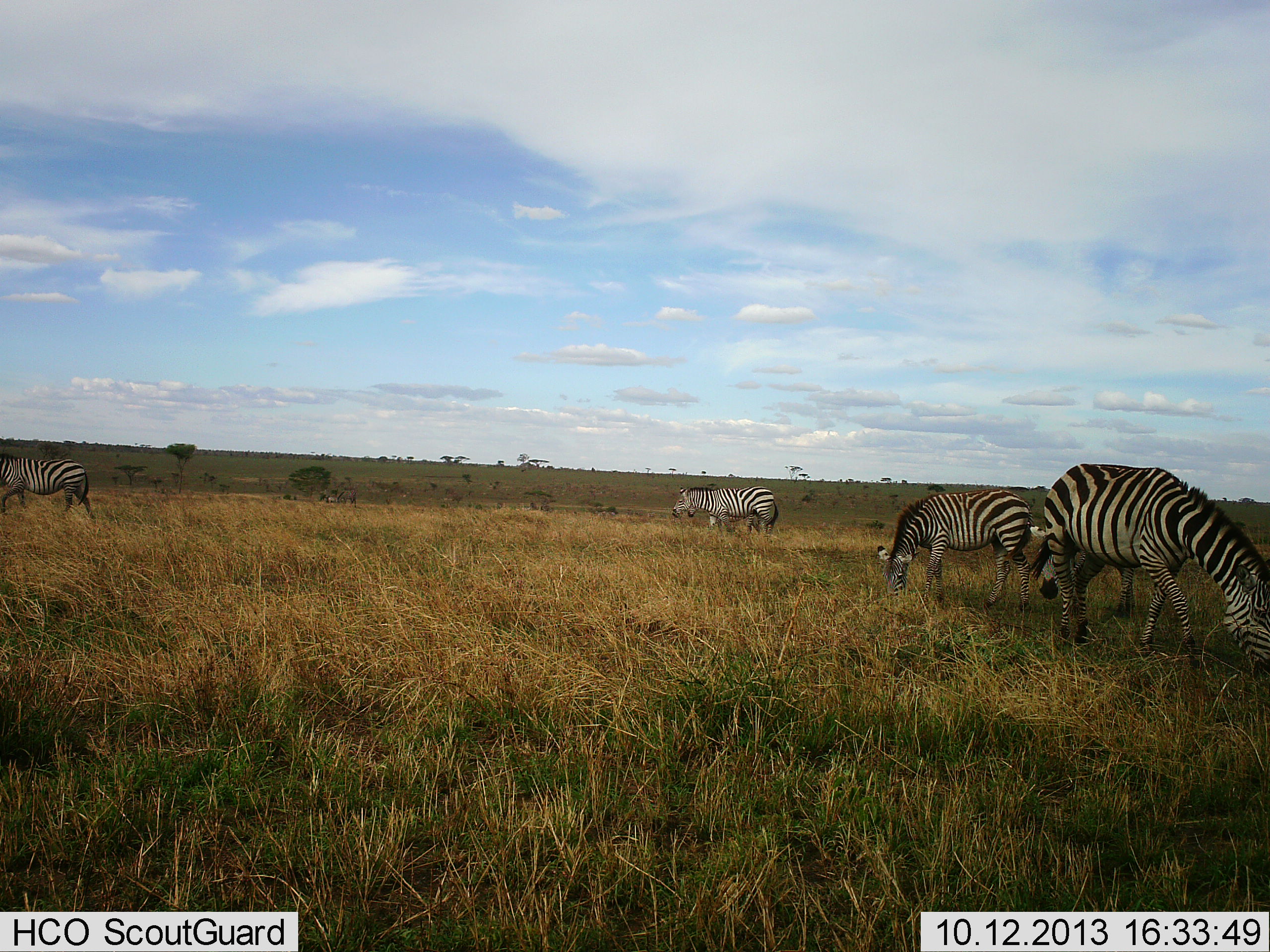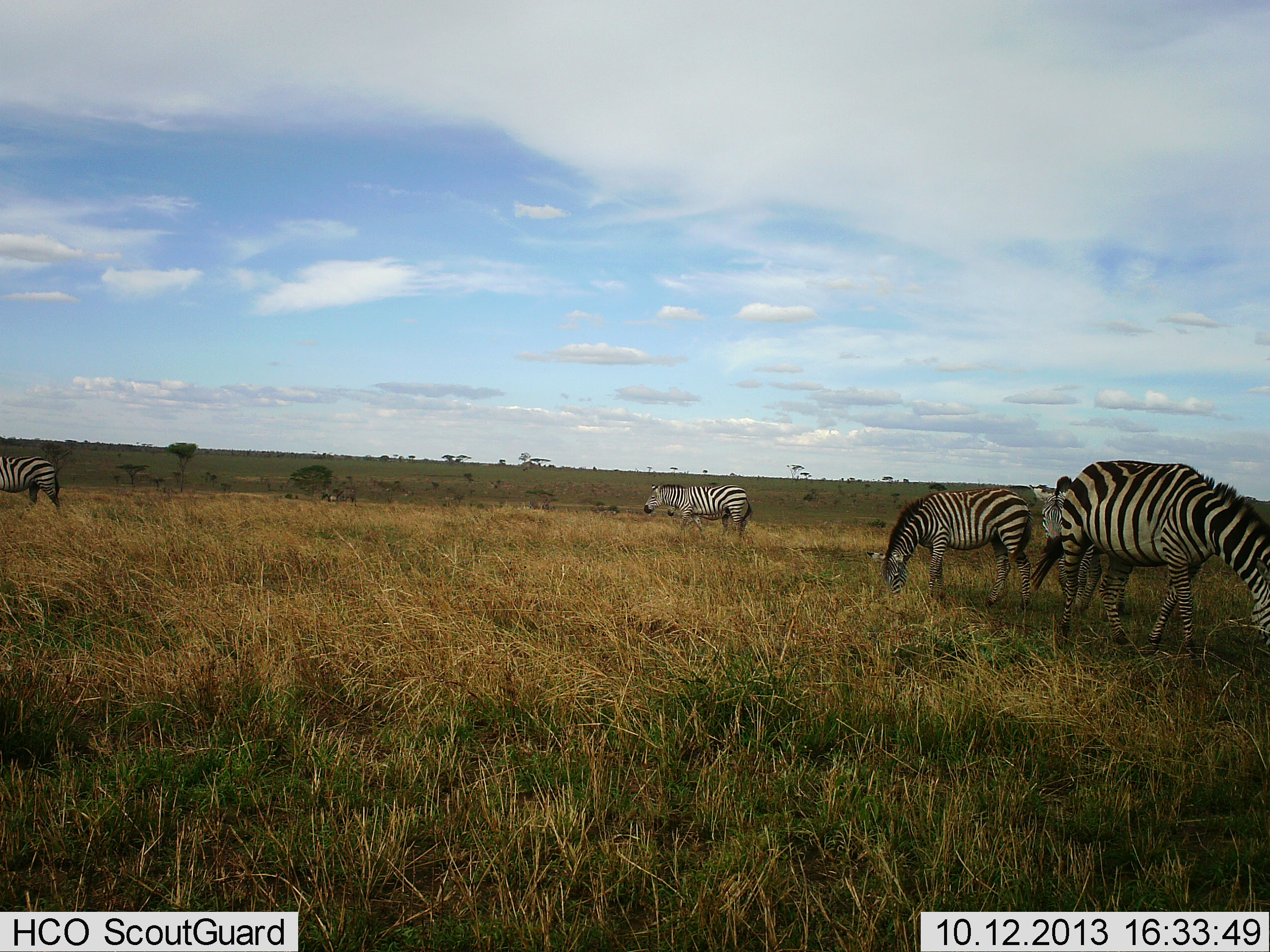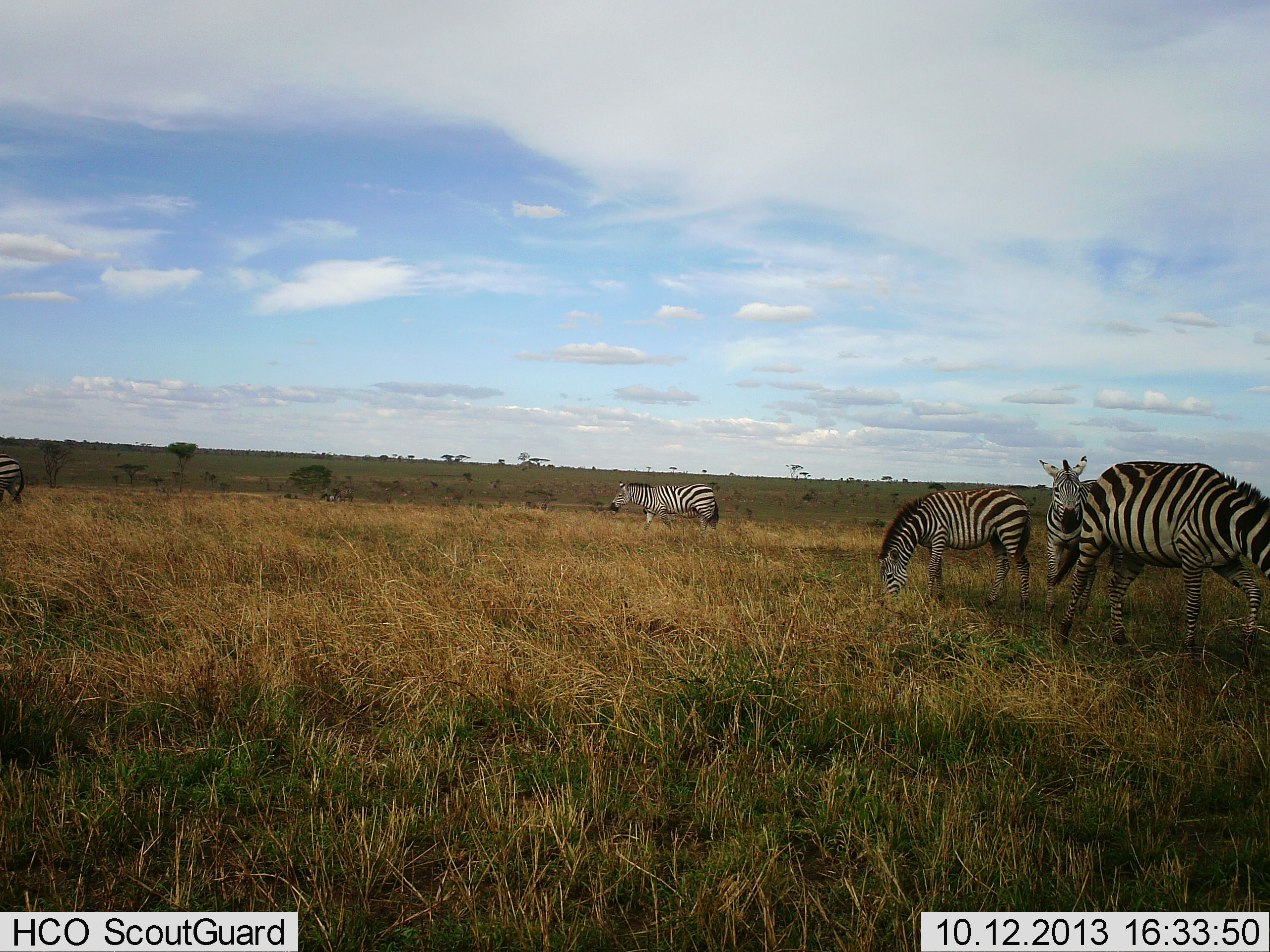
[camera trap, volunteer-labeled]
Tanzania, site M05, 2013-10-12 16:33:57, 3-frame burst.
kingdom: Animalia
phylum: Chordata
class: Mammalia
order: Perissodactyla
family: Equidae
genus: Equus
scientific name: Equus quagga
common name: plains zebra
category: zebra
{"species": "zebra (plains zebra) (Equus quagga)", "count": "5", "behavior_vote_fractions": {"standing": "60%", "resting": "10%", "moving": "50%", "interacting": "0%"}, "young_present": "10%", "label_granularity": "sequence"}